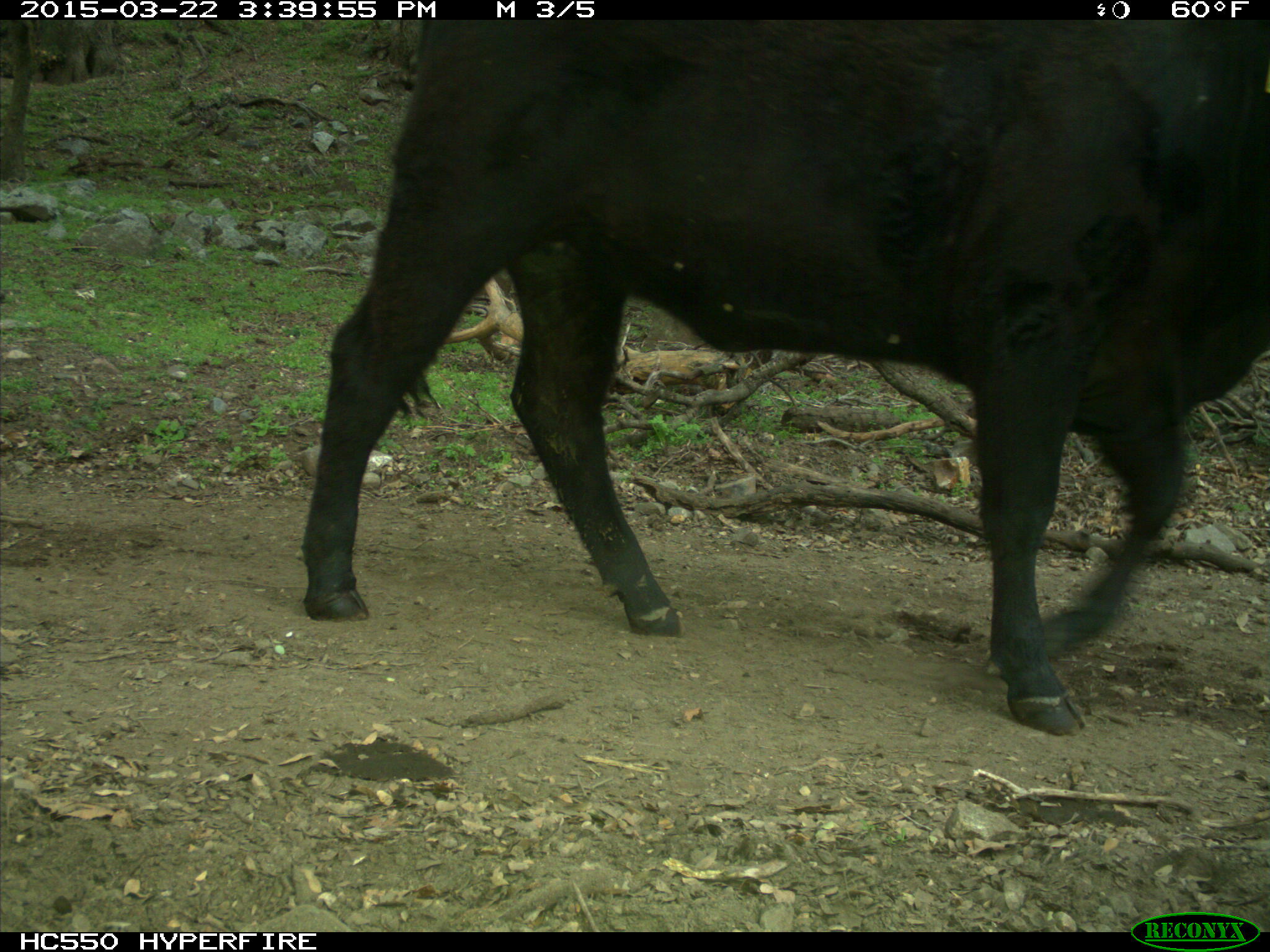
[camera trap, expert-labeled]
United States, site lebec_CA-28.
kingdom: Animalia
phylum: Chordata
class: Mammalia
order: Artiodactyla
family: Bovidae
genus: Bos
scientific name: Bos taurus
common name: domestic cow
Bos taurus (domestic cow).